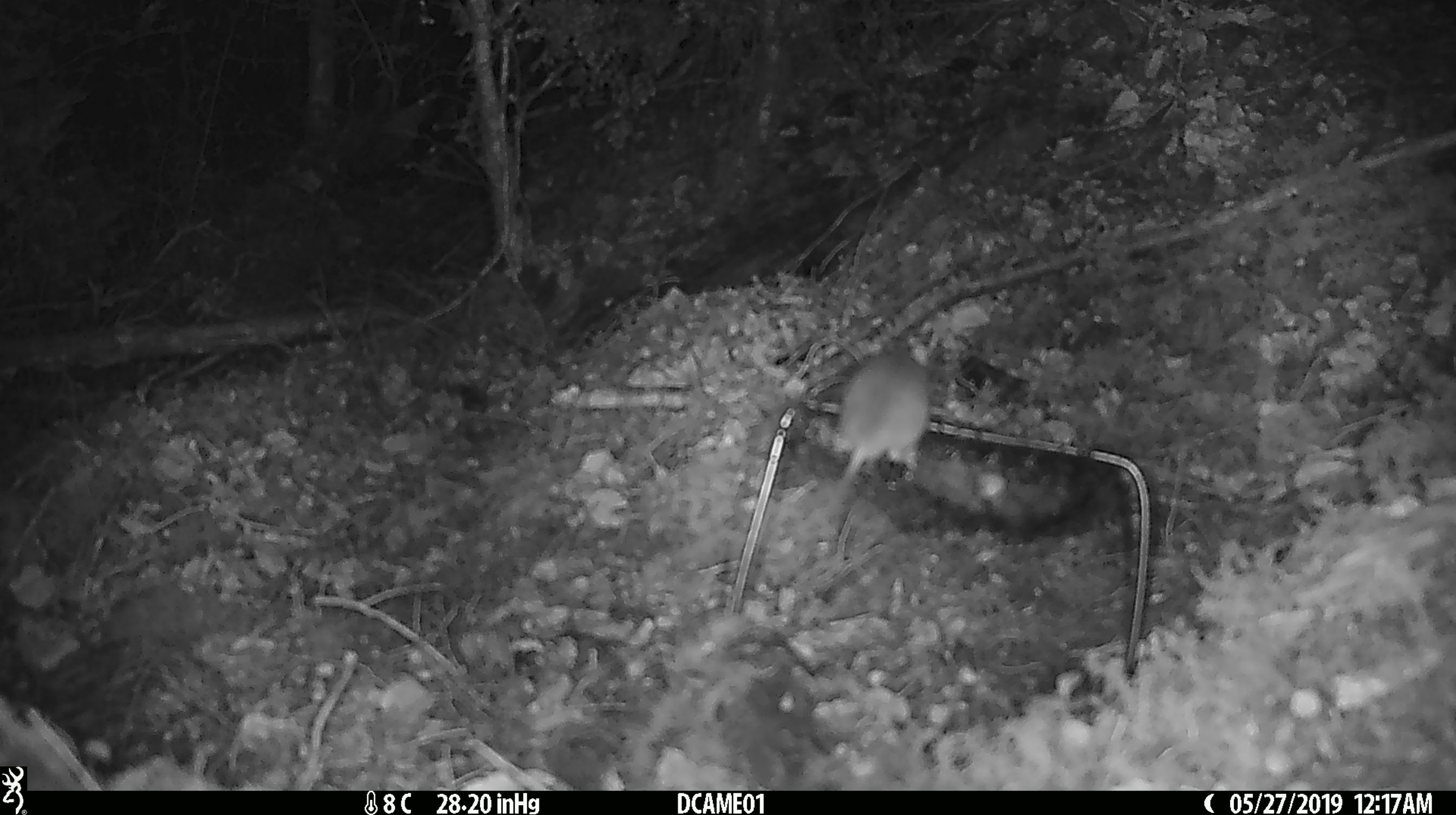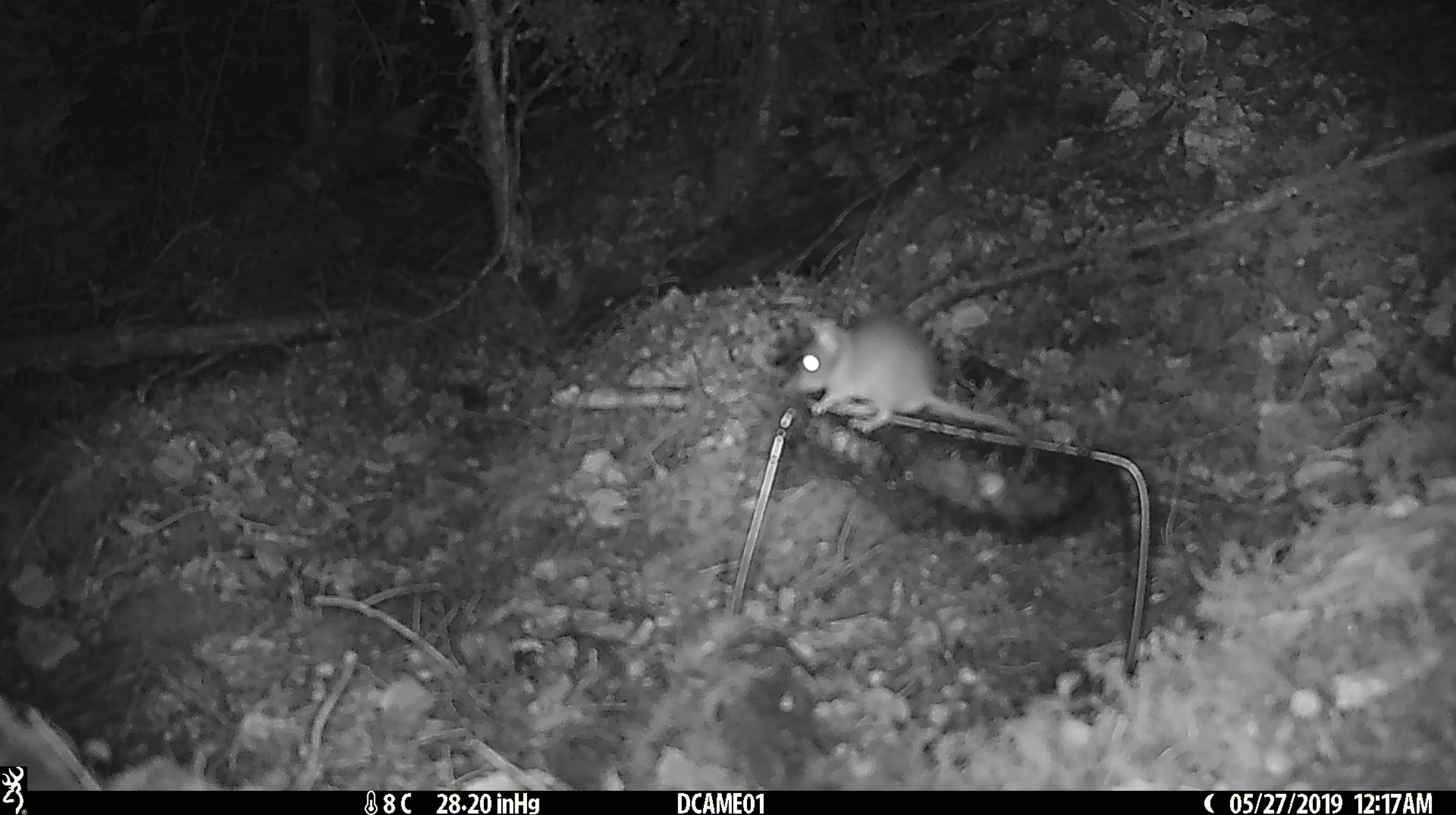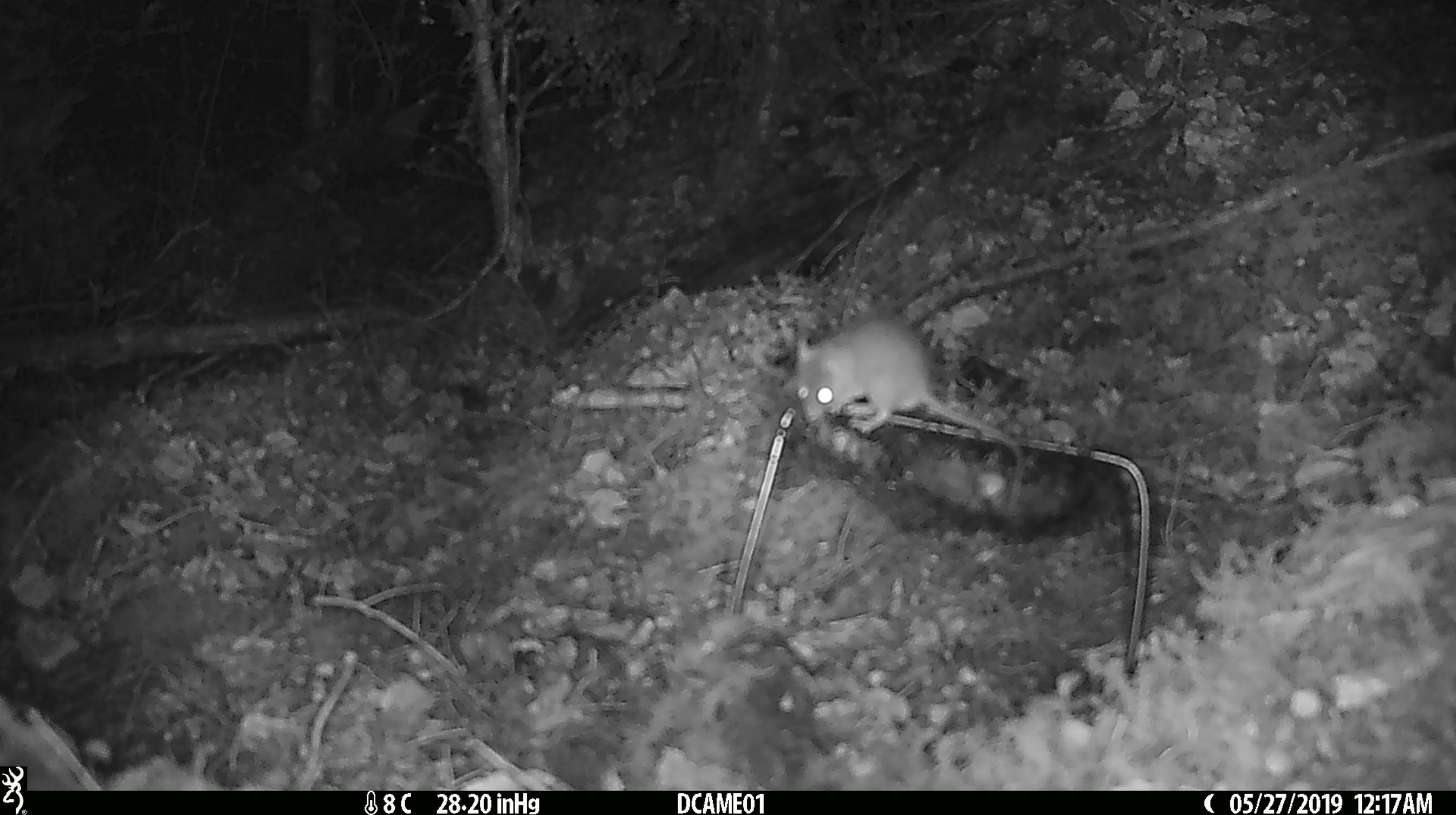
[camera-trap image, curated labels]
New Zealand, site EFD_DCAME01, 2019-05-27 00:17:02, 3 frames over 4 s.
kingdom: Animalia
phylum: Chordata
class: Mammalia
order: Rodentia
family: Muridae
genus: Mus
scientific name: Mus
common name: mouse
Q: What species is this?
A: Mouse (Mus).